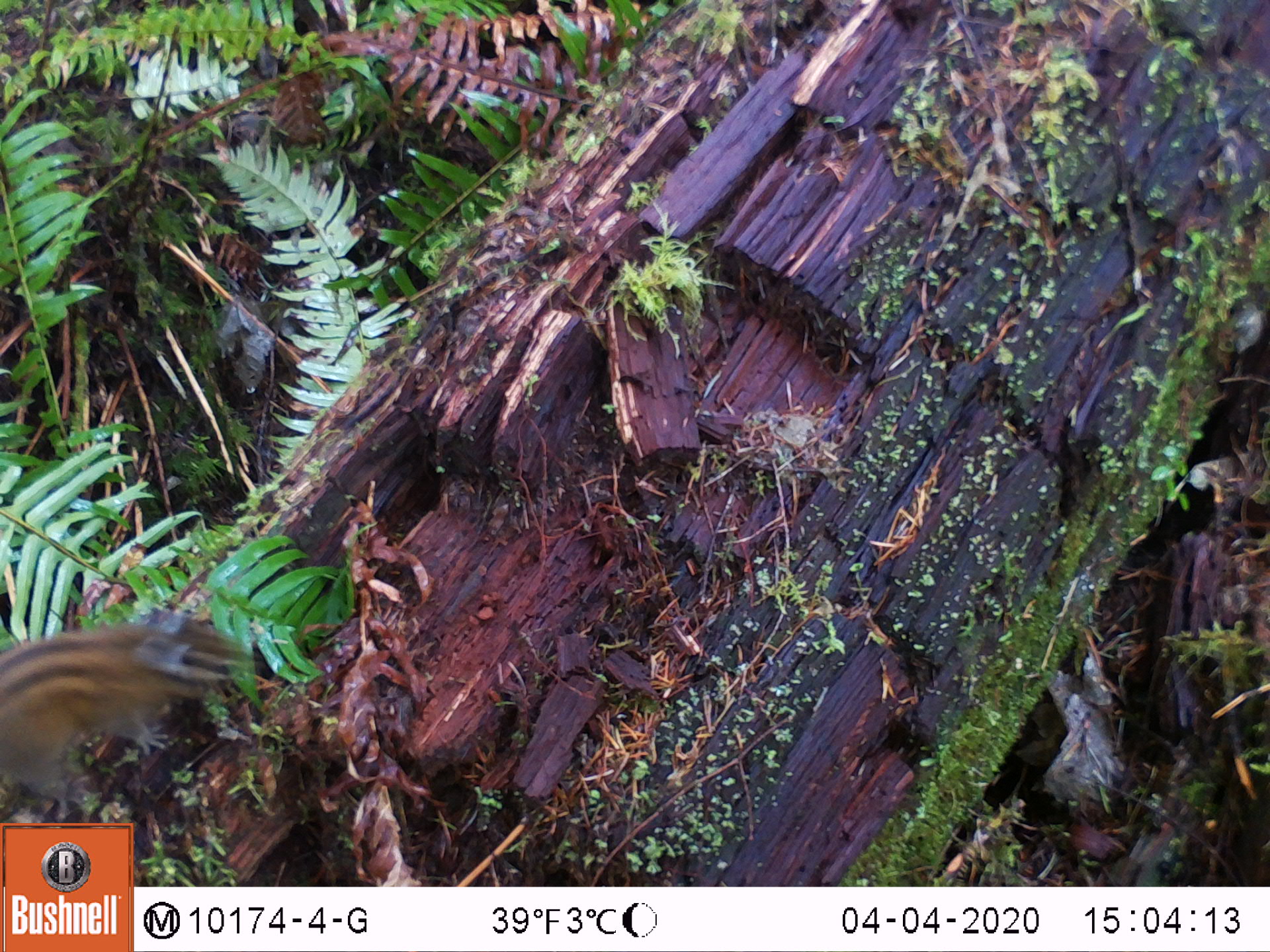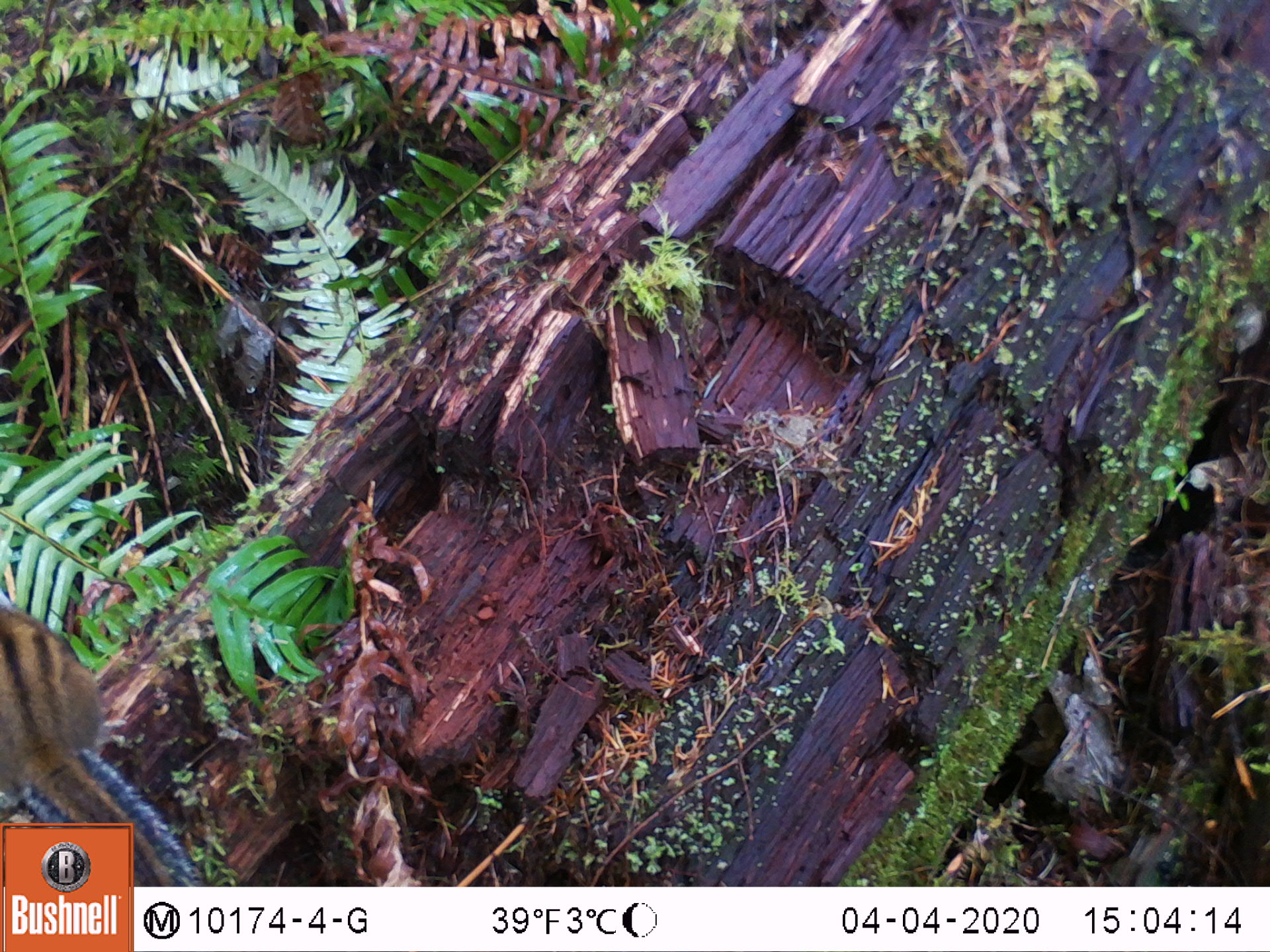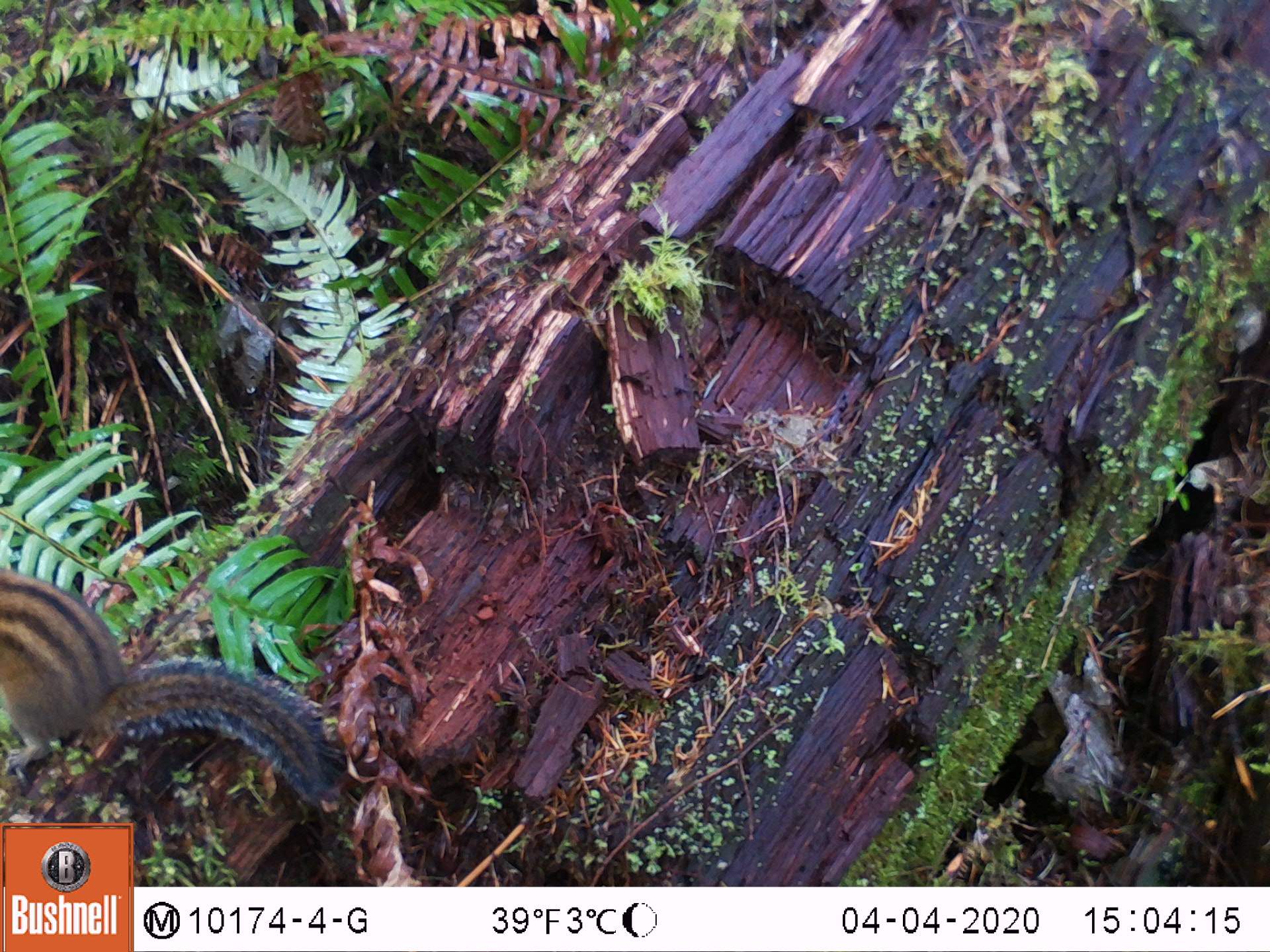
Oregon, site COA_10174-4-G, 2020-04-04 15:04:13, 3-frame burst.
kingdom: Animalia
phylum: Chordata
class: Mammalia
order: Rodentia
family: Sciuridae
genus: Neotamias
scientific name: Neotamias townsendii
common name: townsend's chipmunk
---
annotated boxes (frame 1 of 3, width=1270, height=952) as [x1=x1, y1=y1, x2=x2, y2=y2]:
townsend's chipmunk: [x1=7, y1=593, x2=261, y2=807]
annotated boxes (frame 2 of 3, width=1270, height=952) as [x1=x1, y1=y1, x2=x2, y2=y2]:
townsend's chipmunk: [x1=0, y1=600, x2=146, y2=812]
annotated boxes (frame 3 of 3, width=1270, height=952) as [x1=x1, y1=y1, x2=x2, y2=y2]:
townsend's chipmunk: [x1=0, y1=567, x2=353, y2=812]